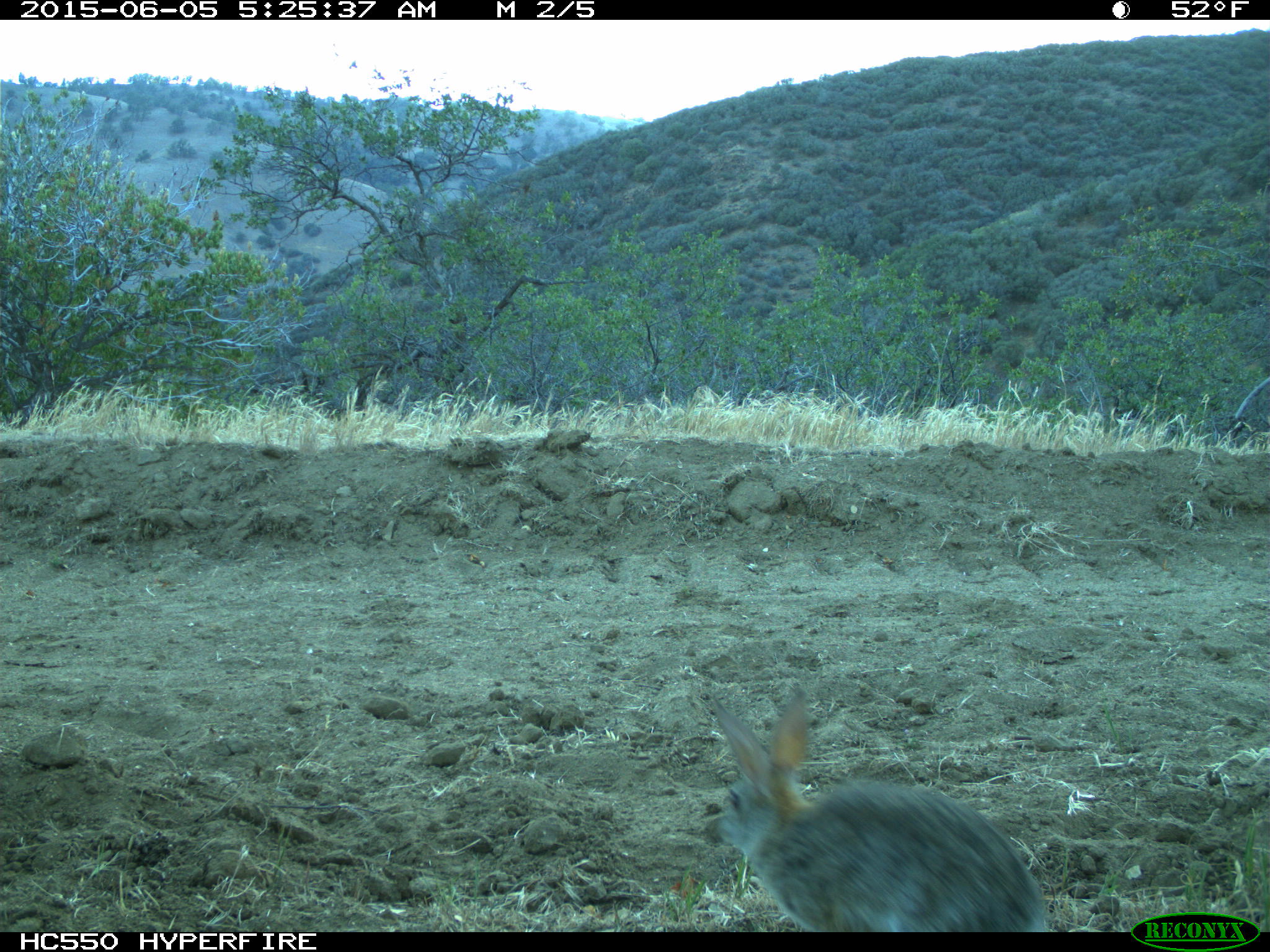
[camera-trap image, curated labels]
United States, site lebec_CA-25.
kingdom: Animalia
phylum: Chordata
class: Mammalia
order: Lagomorpha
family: Leporidae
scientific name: Leporidae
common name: rabbits and hares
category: unidentified rabbit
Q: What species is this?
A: Unidentified rabbit (rabbits and hares) (Leporidae).